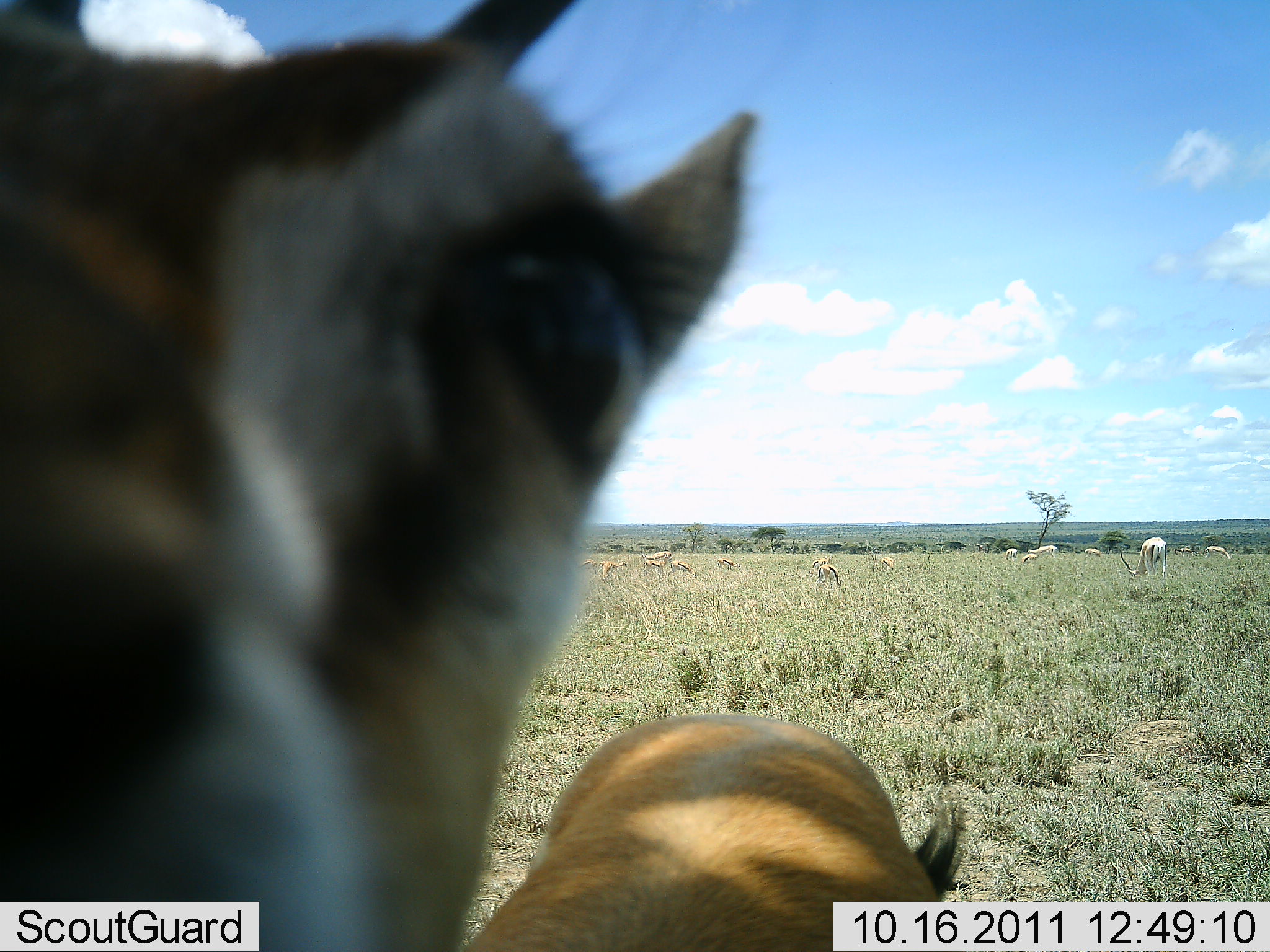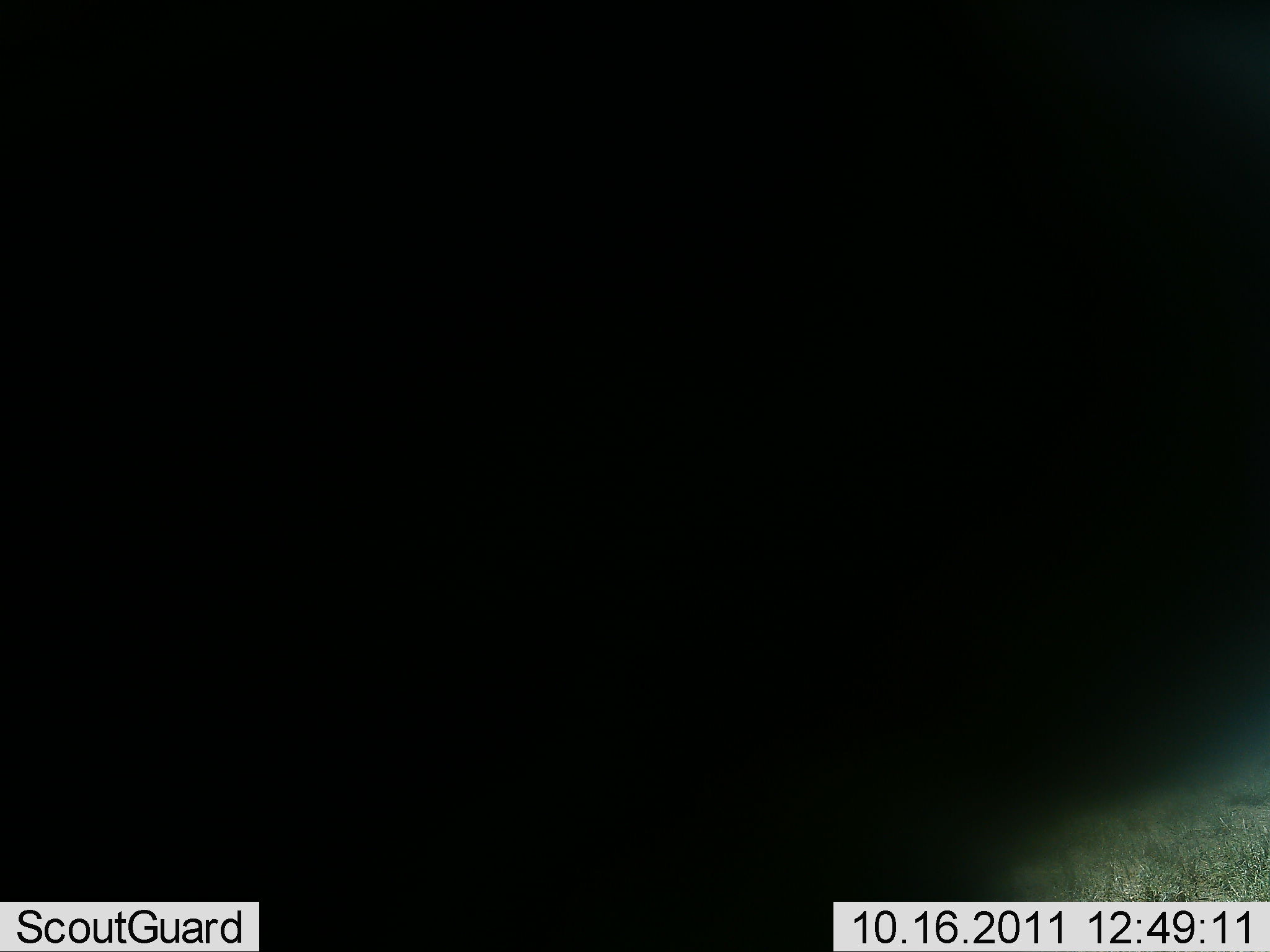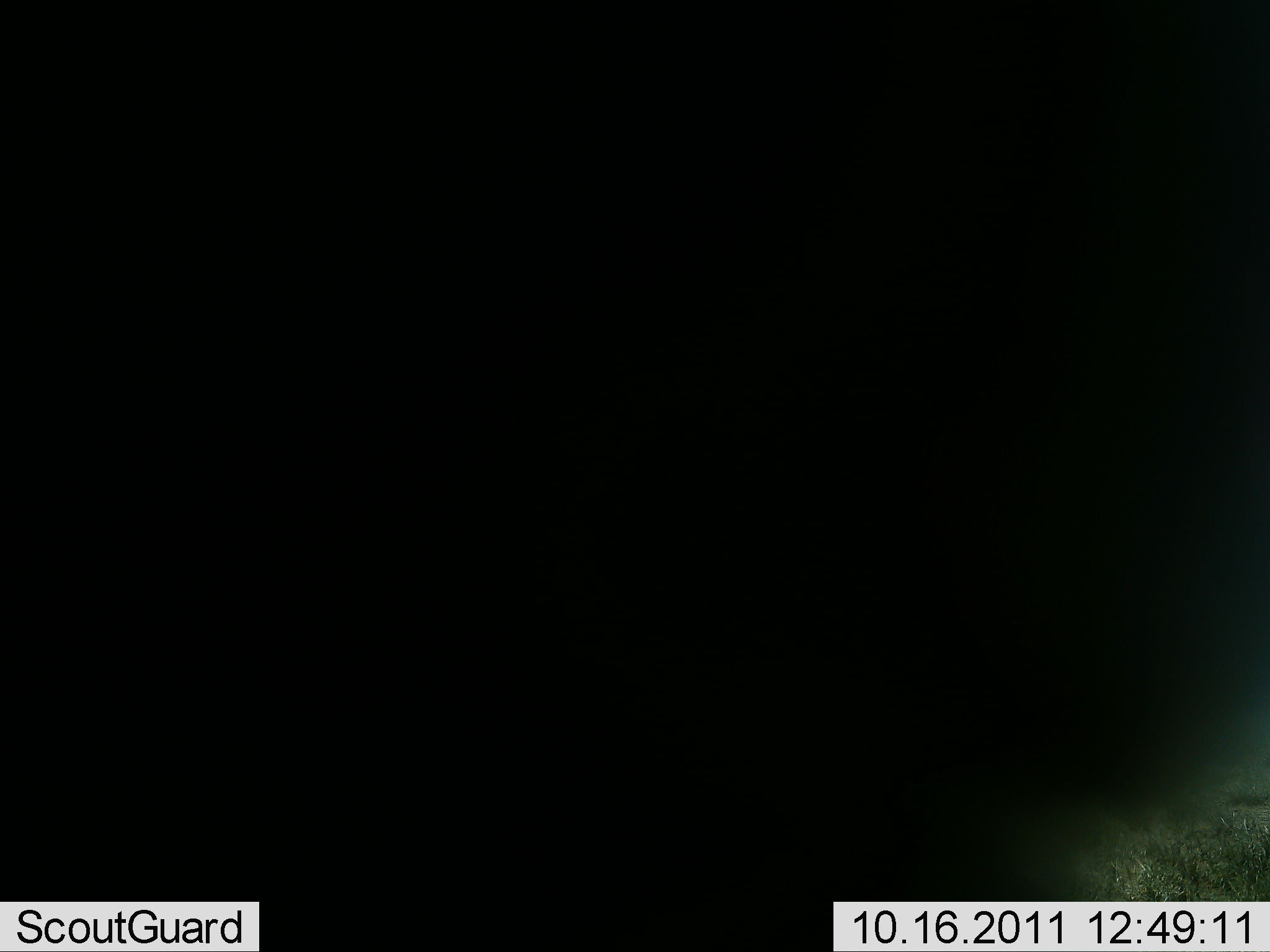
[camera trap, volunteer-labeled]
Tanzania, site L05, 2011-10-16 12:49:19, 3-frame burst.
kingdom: Animalia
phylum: Chordata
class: Mammalia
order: Artiodactyla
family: Bovidae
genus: Eudorcas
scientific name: Eudorcas thomsonii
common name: thomson's gazelle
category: gazellethomsons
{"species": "gazellethomsons (thomson's gazelle) (Eudorcas thomsonii)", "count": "2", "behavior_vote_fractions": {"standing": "82%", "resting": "9%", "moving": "0%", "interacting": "36%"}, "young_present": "0%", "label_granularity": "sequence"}